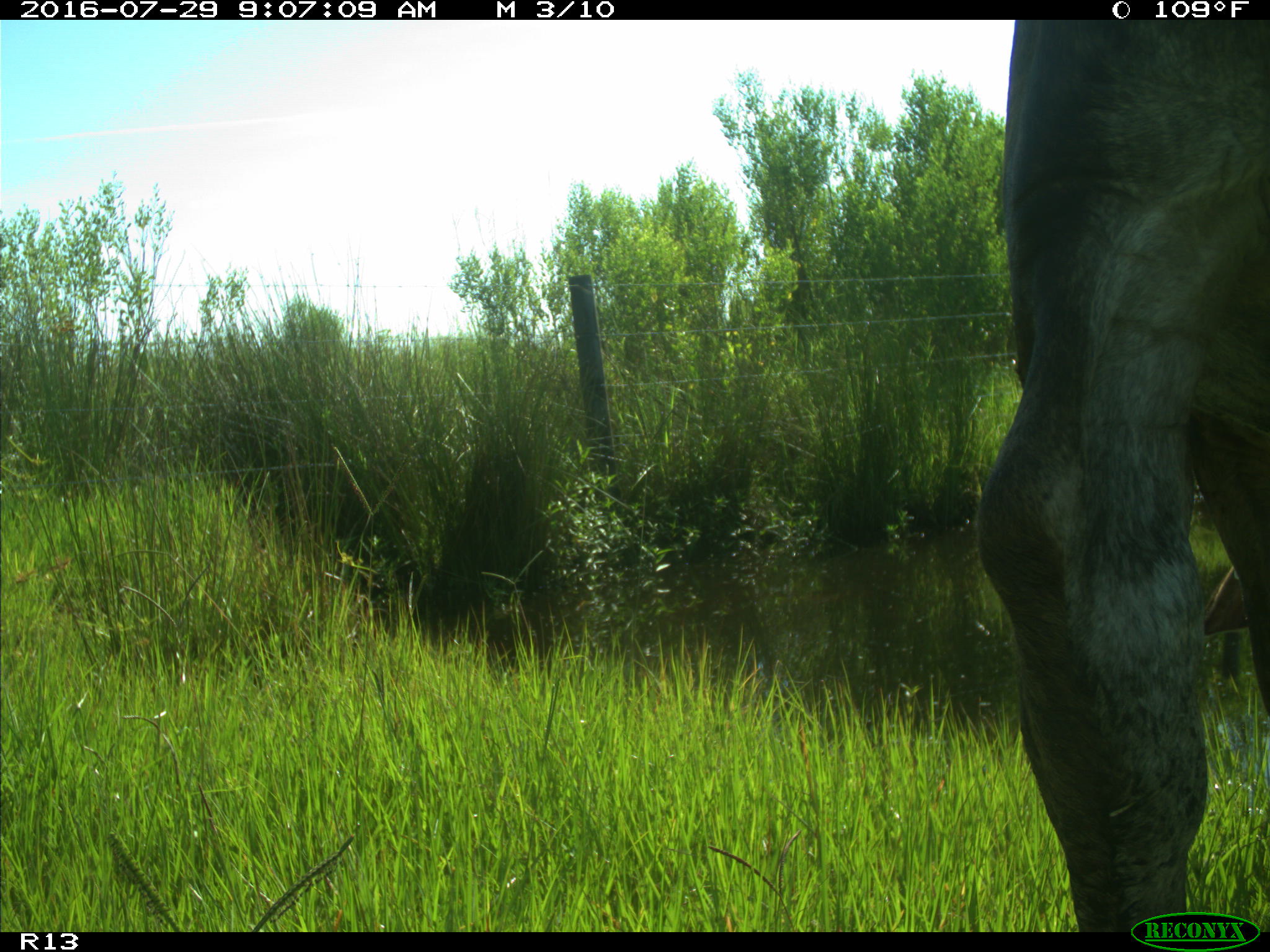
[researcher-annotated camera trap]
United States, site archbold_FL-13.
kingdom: Animalia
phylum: Chordata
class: Mammalia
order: Artiodactyla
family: Bovidae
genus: Bos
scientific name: Bos taurus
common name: domestic cow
Bos taurus (domestic cow).